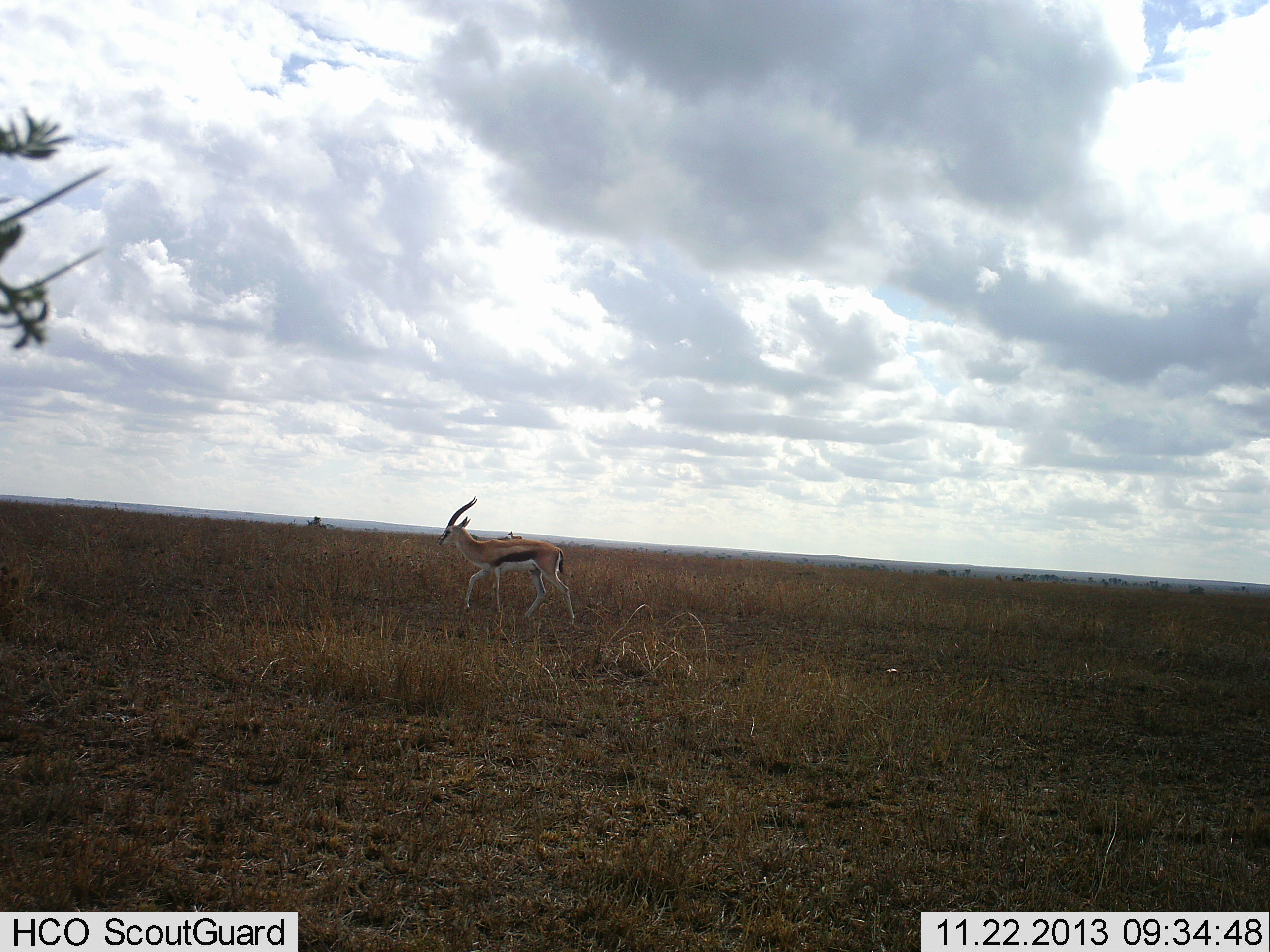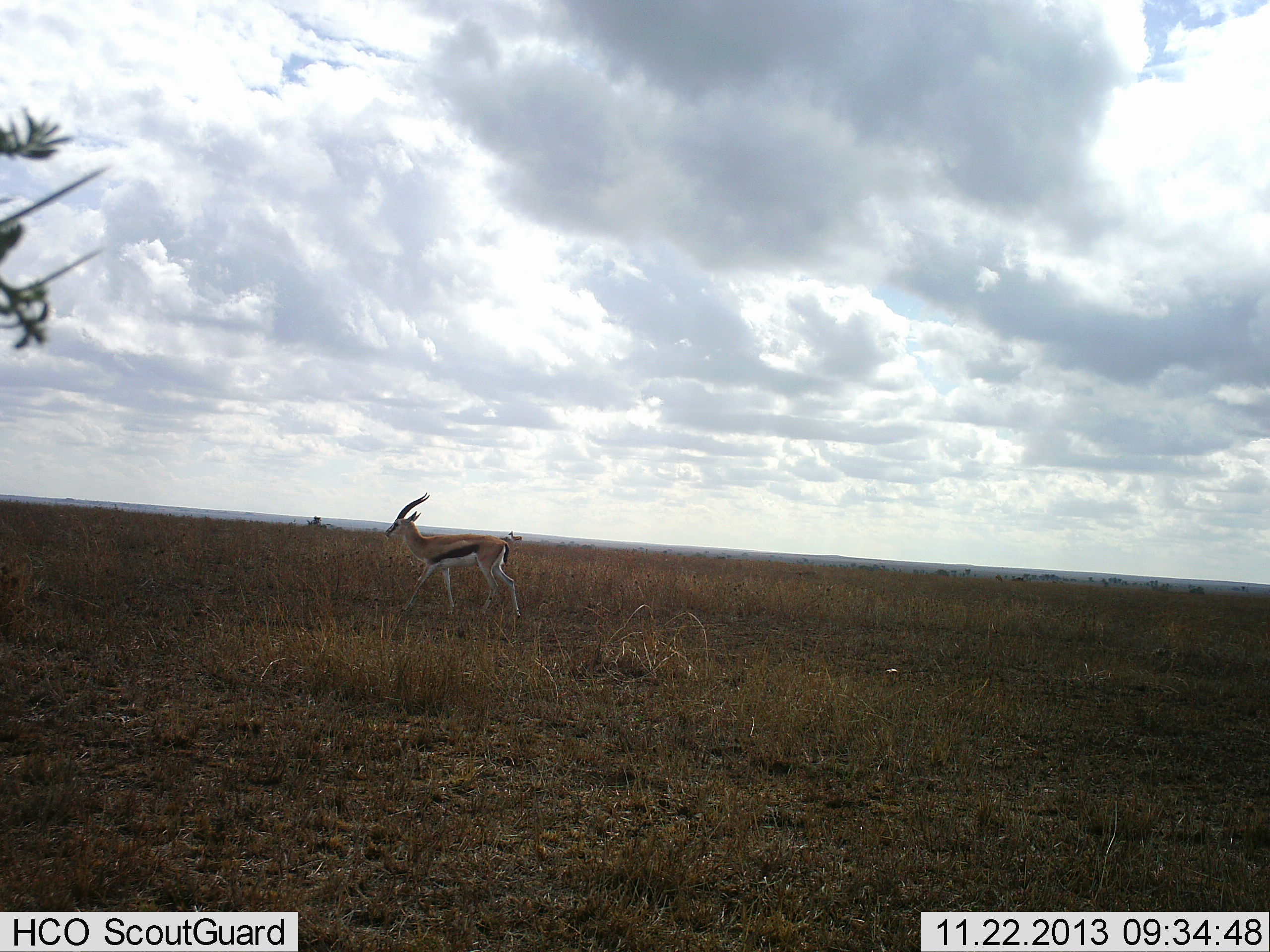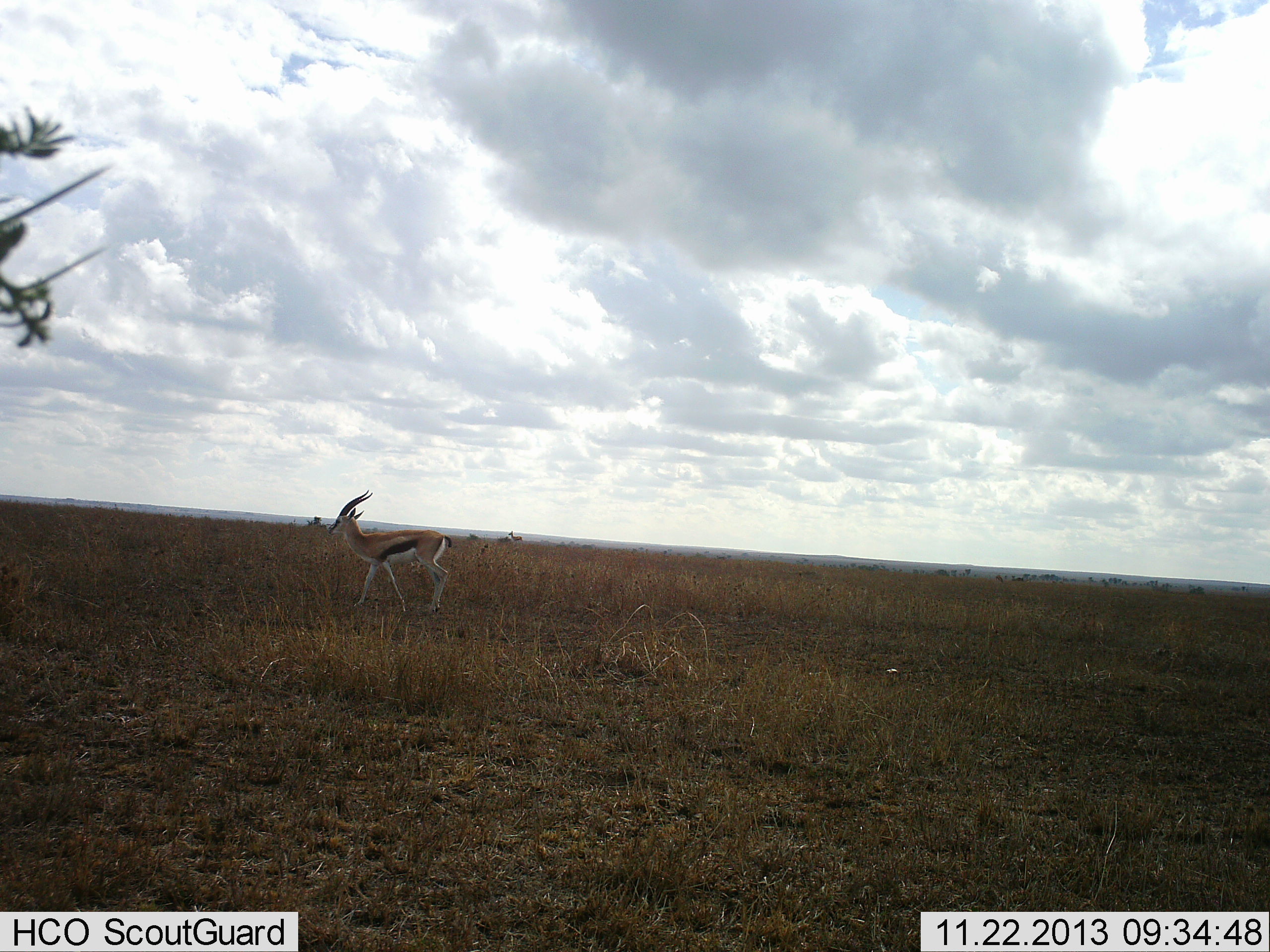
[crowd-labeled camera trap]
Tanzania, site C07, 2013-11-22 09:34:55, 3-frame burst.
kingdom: Animalia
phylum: Chordata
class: Mammalia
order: Artiodactyla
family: Bovidae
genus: Eudorcas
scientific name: Eudorcas thomsonii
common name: thomson's gazelle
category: gazellethomsons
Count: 1.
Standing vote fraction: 0%.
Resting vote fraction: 0%.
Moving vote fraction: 100%.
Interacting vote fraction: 0%.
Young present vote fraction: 0%.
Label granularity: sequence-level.